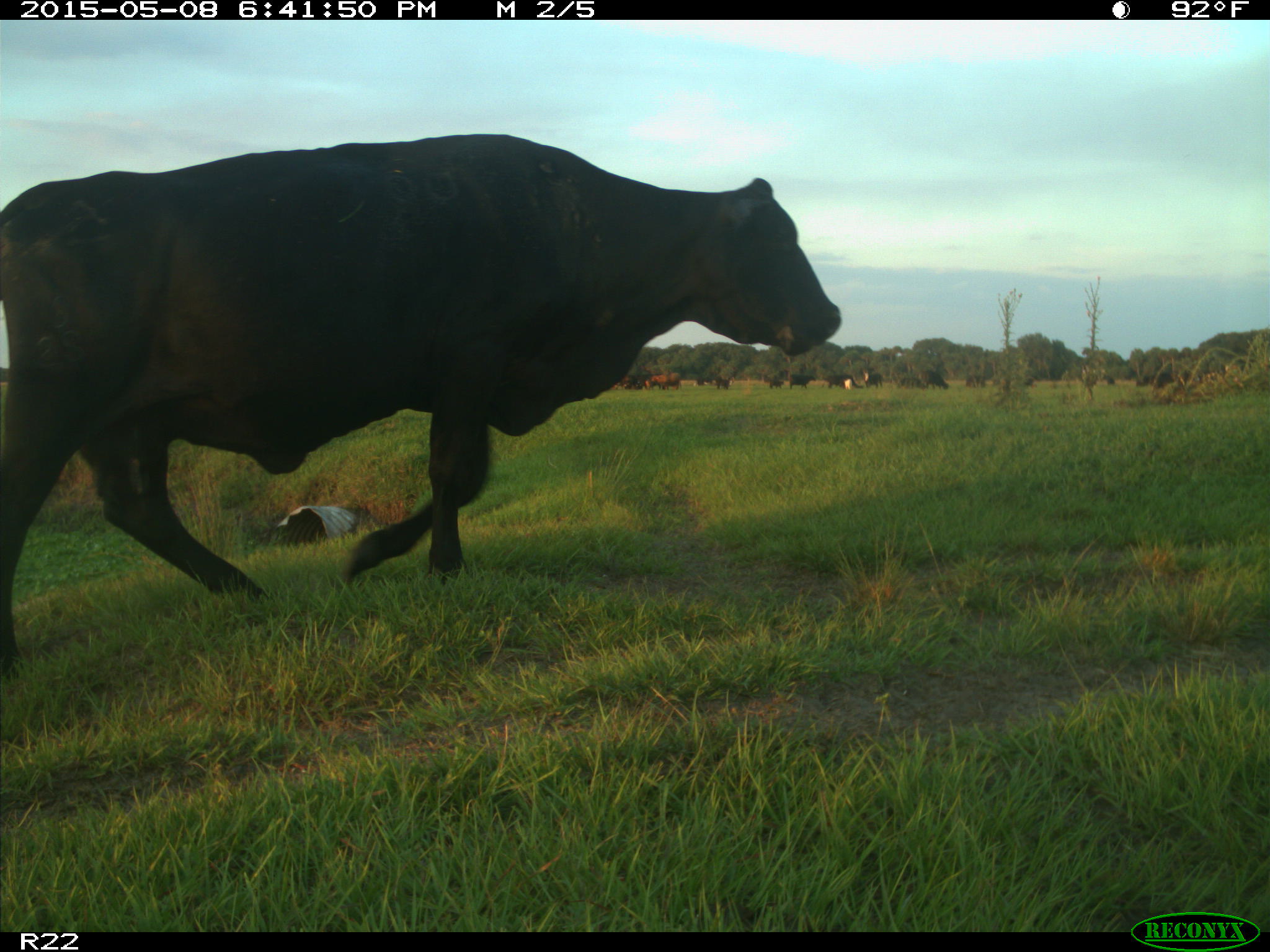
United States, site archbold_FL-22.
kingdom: Animalia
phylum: Chordata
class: Mammalia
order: Artiodactyla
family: Bovidae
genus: Bos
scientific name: Bos taurus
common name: domestic cow